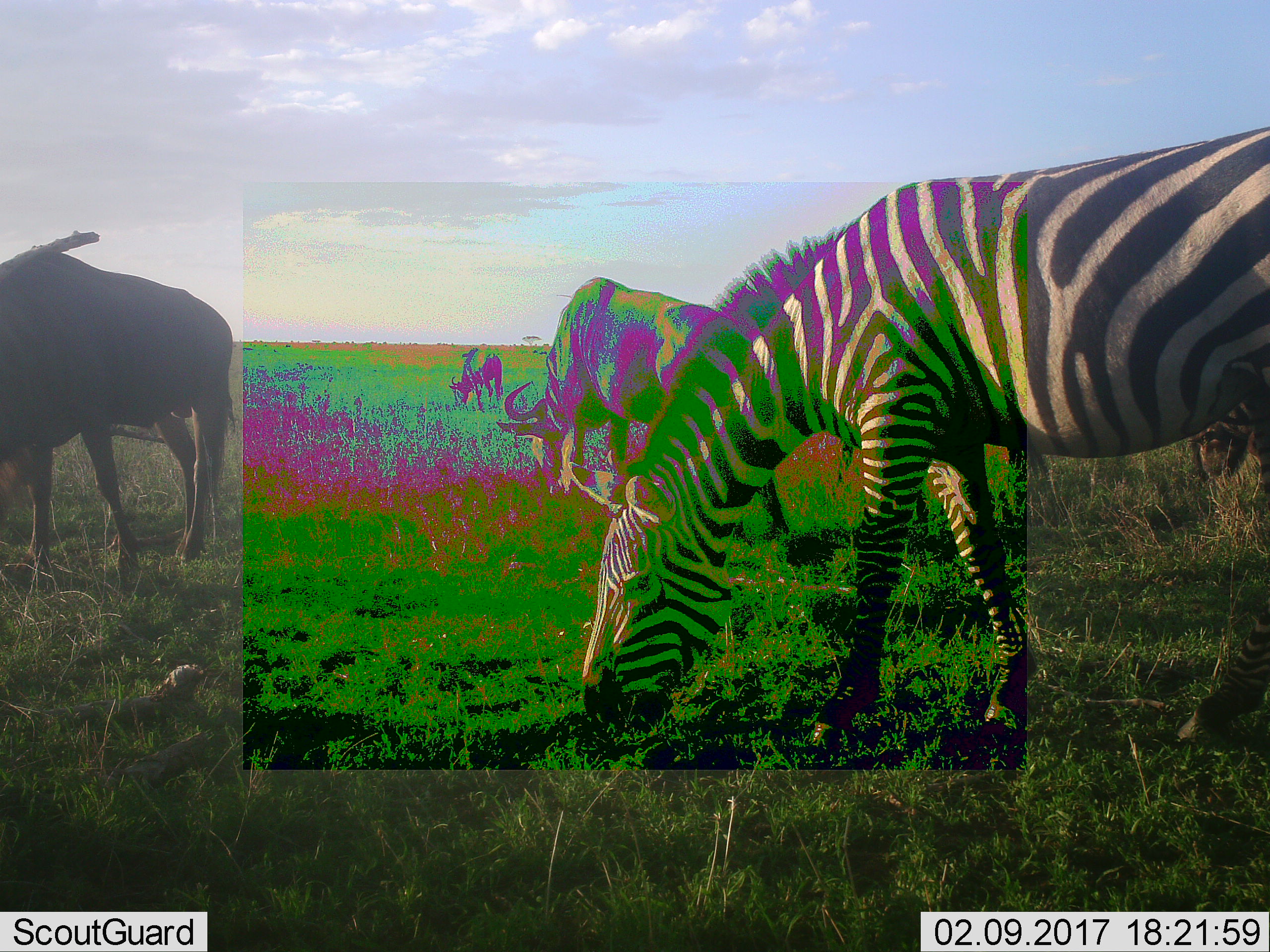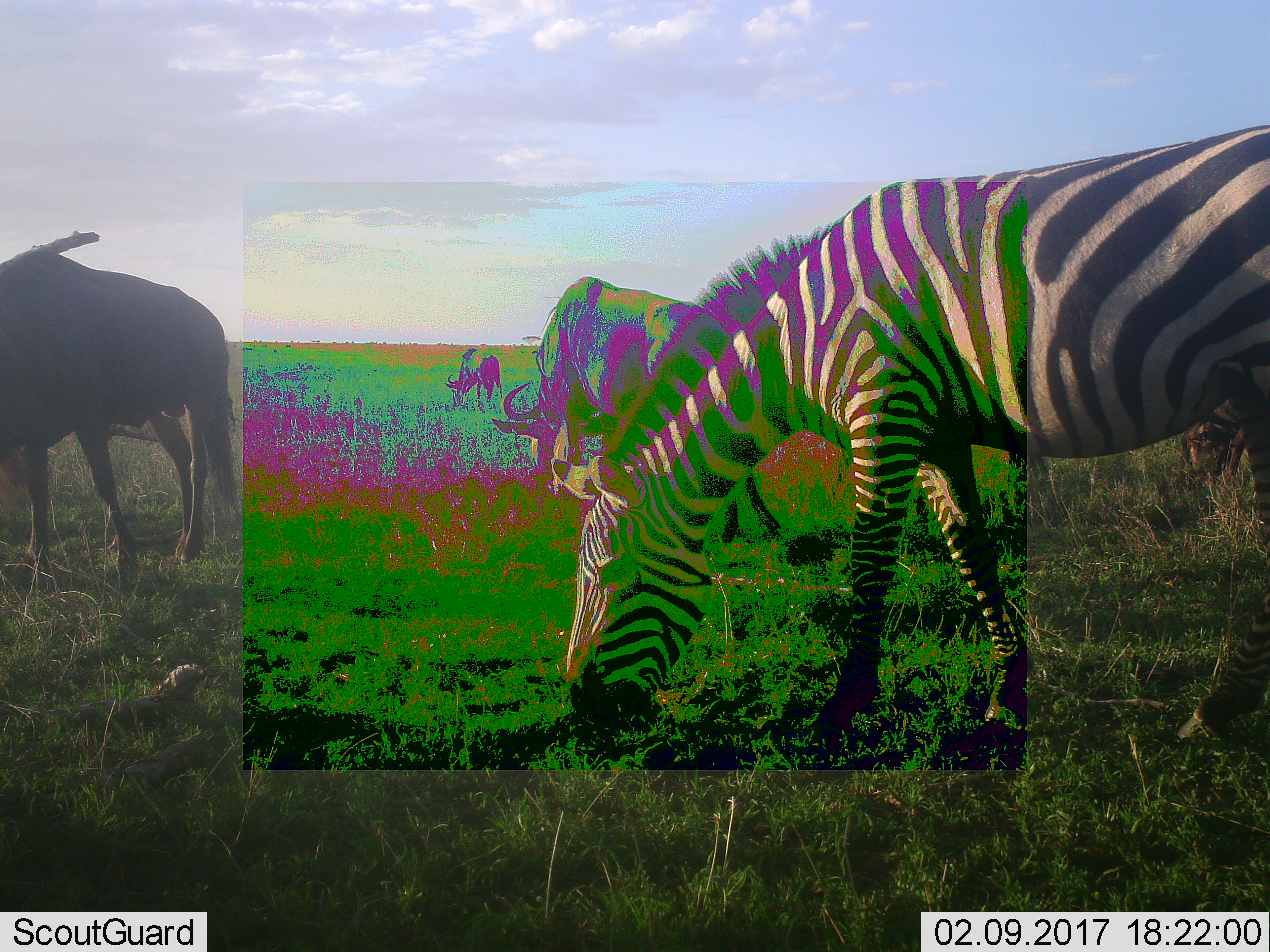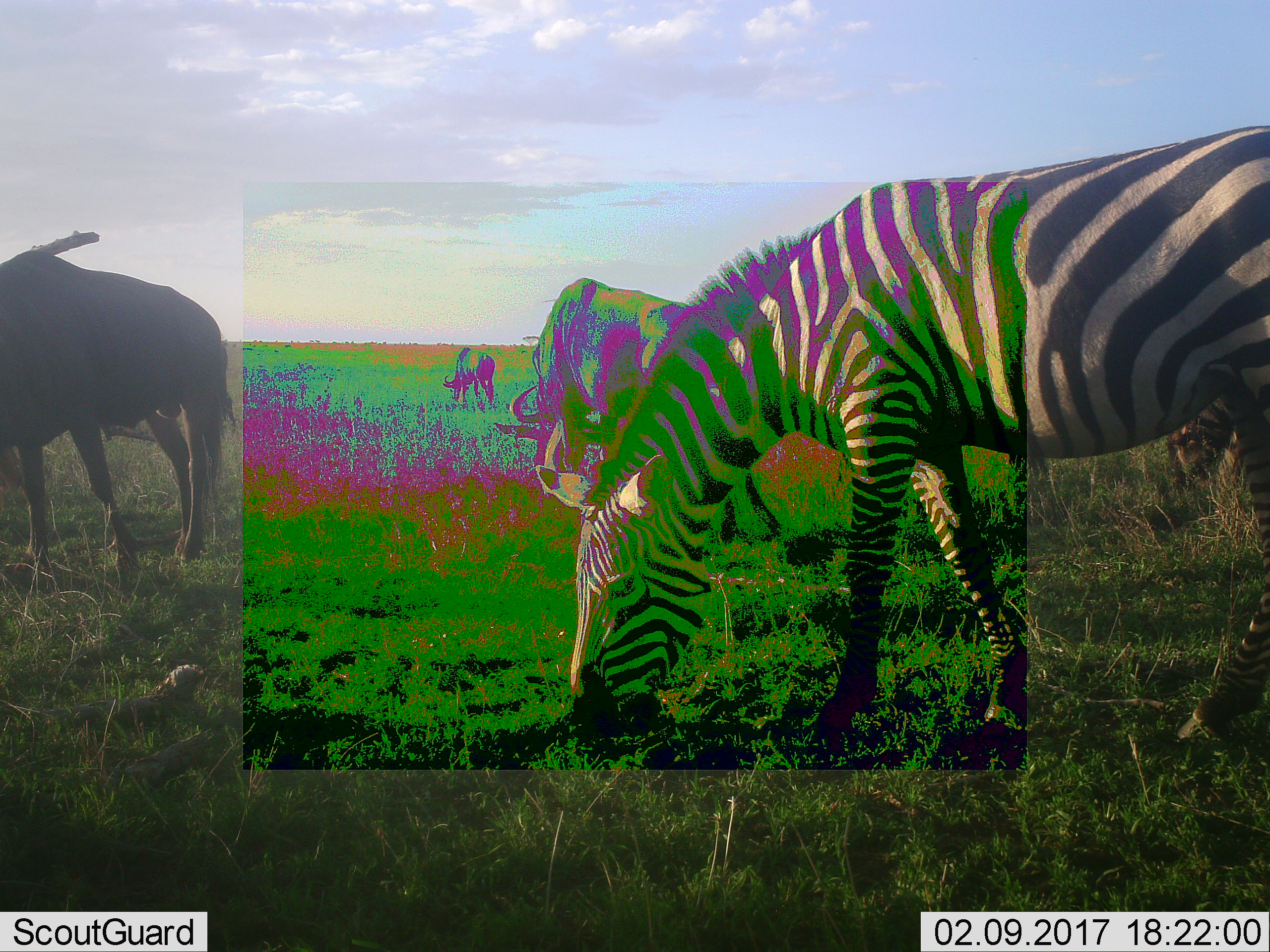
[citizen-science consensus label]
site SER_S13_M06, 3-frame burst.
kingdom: Animalia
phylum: Chordata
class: Mammalia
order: Artiodactyla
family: Bovidae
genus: Connochaetes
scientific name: Connochaetes taurinus taurinus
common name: blue wildebeest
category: wildebeestblue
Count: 3.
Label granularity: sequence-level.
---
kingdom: Animalia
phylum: Chordata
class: Mammalia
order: Perissodactyla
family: Equidae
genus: Equus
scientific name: Equus quagga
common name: plains zebra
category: zebraplains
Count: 1.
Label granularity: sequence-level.